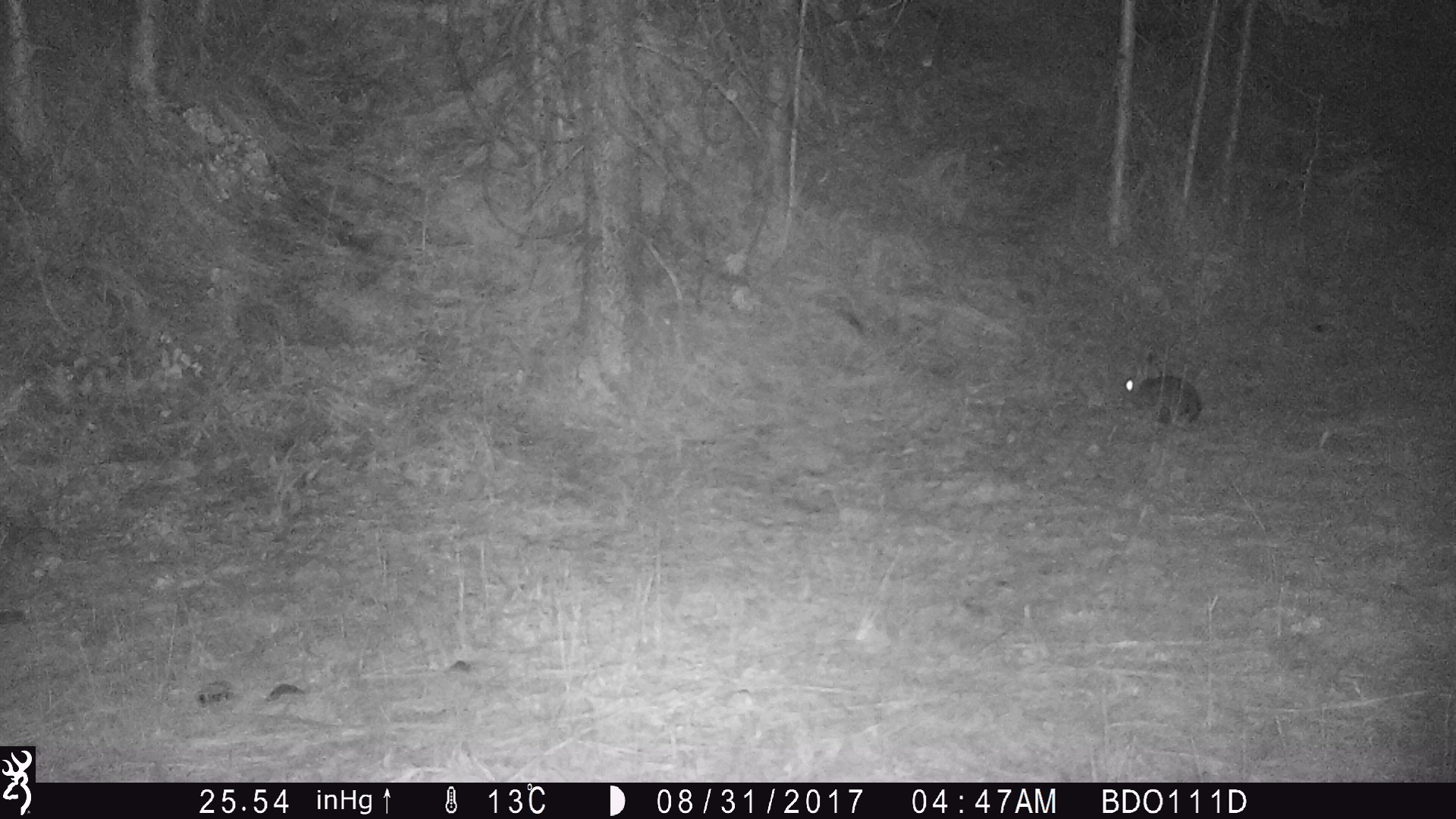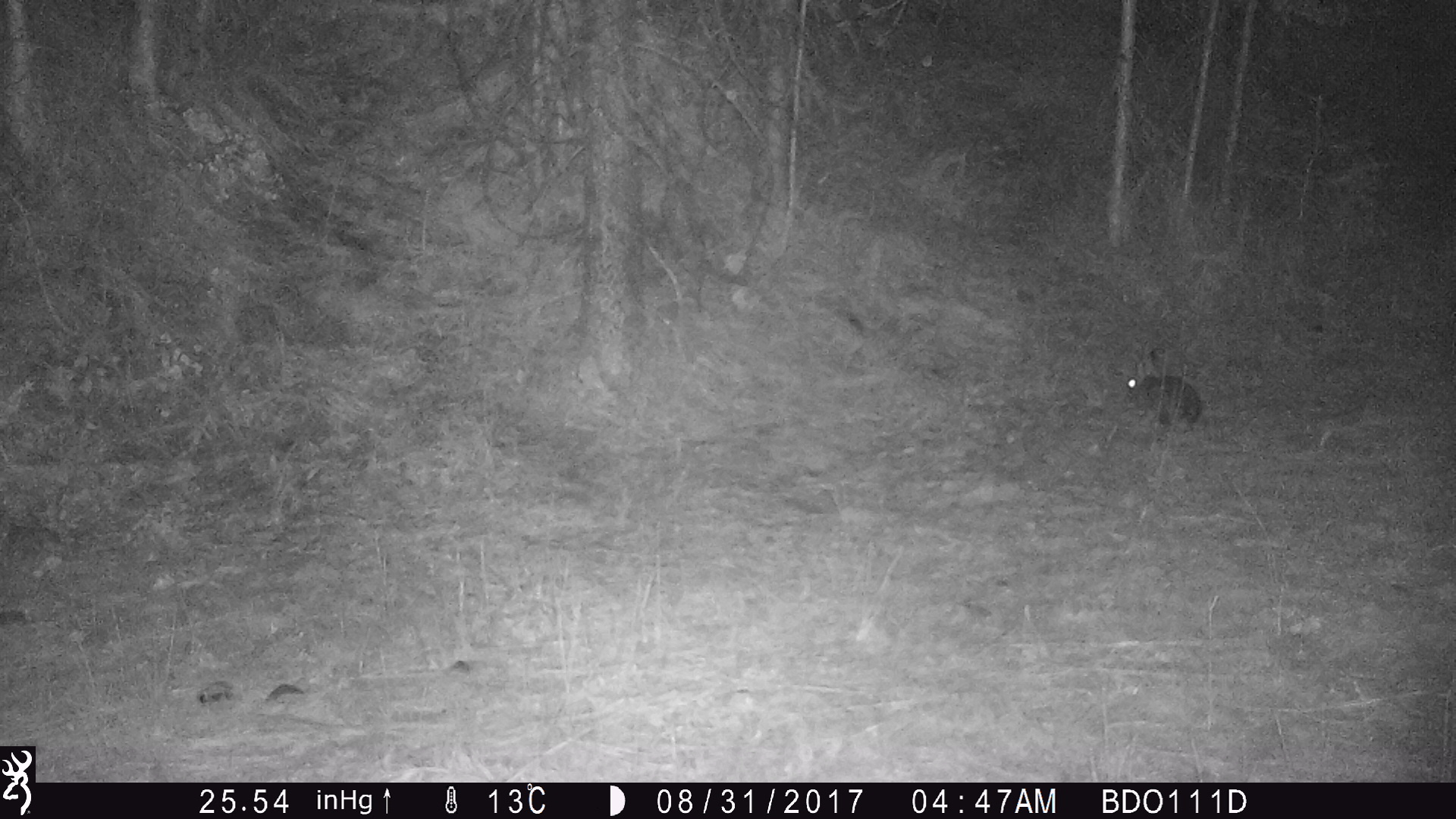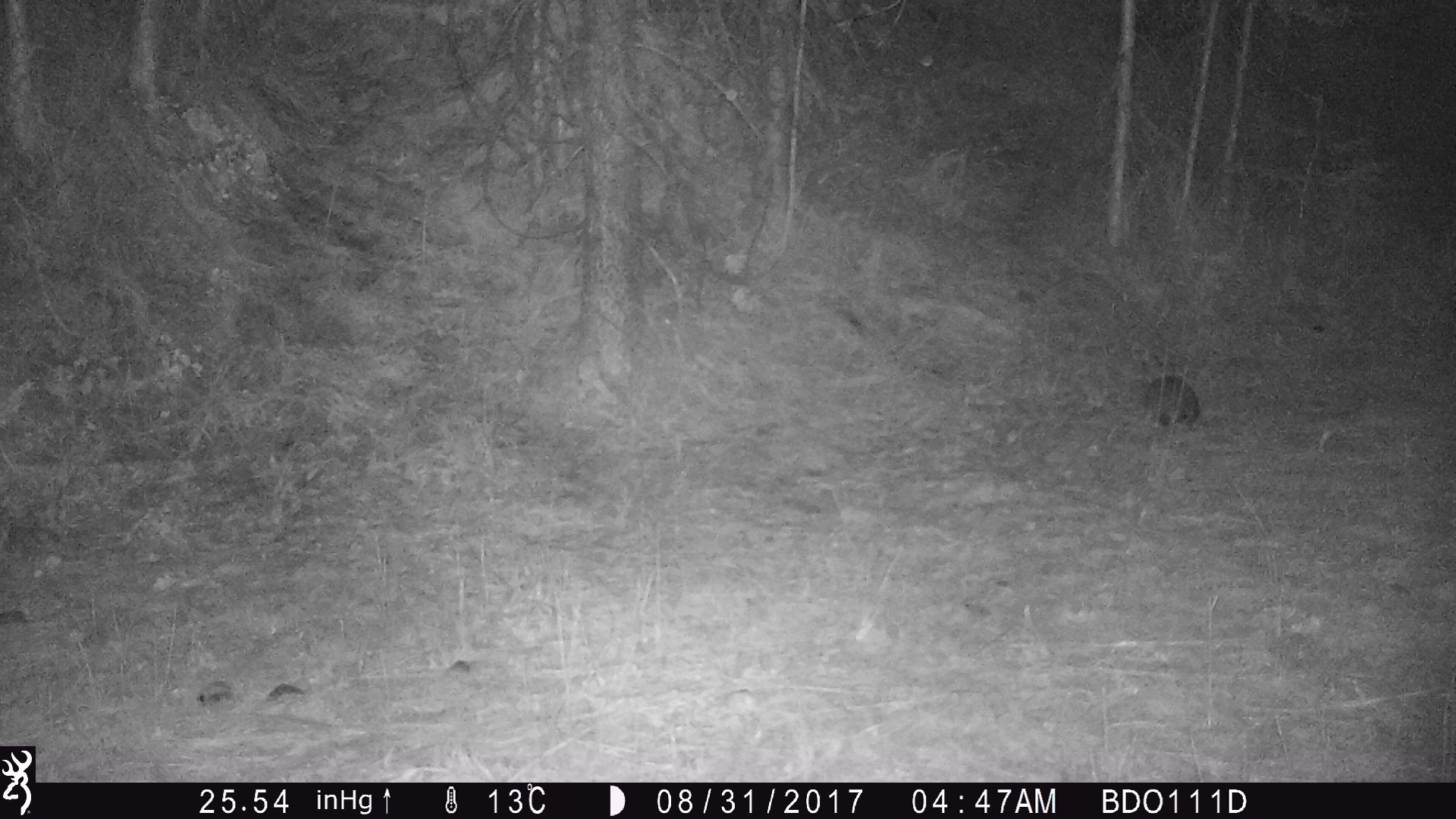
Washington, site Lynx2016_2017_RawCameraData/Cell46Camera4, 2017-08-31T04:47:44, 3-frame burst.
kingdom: Animalia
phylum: Chordata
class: Mammalia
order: Lagomorpha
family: Leporidae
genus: Lepus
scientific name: Lepus americanus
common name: snowshoe hare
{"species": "Lepus americanus (snowshoe hare)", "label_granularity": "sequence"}